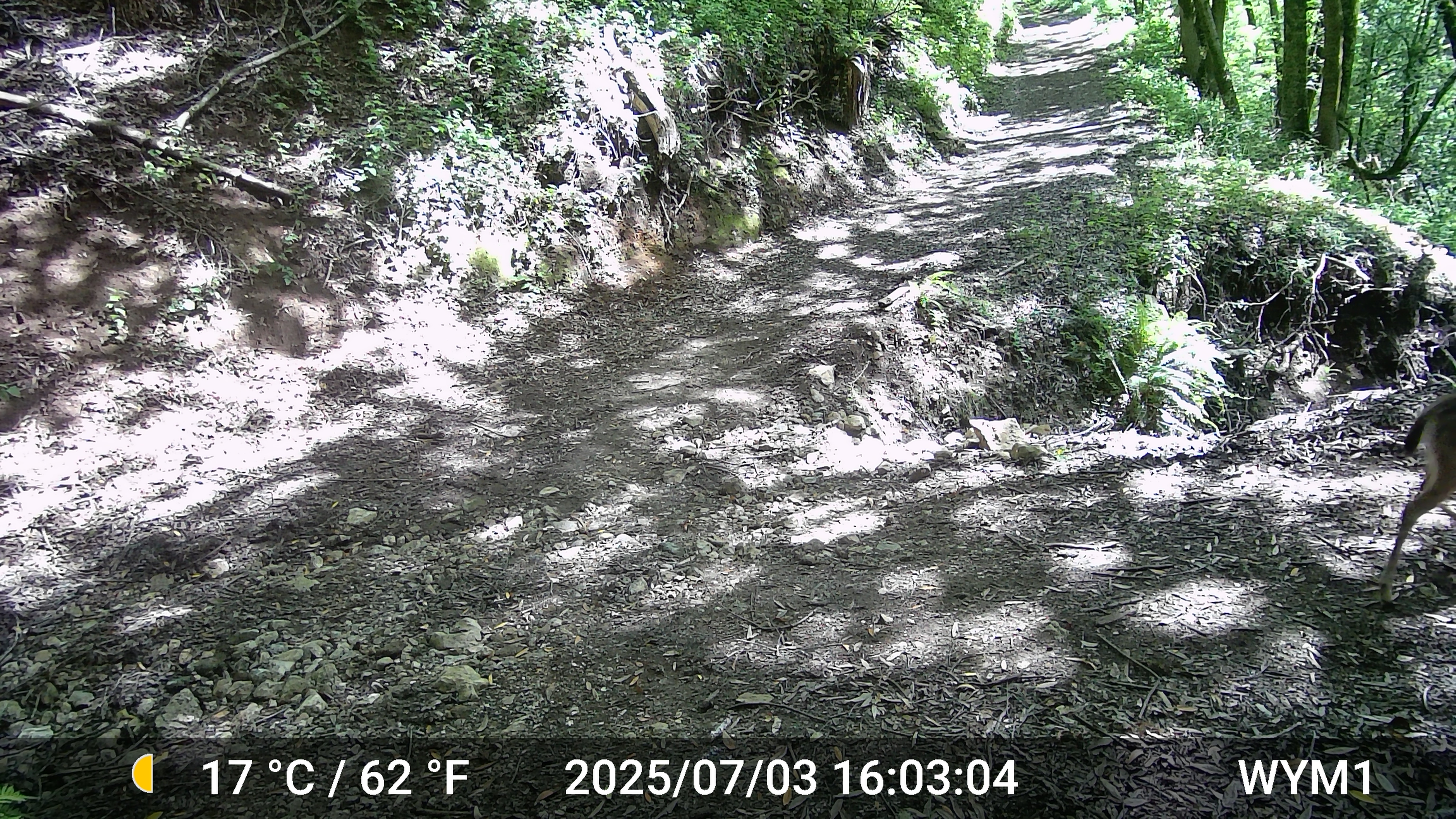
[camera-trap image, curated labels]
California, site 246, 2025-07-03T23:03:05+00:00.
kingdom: Animalia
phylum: Chordata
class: Mammalia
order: Artiodactyla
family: Cervidae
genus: Odocoileus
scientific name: Odocoileus hemionus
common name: mule deer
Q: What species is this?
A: Mule deer (Odocoileus hemionus).